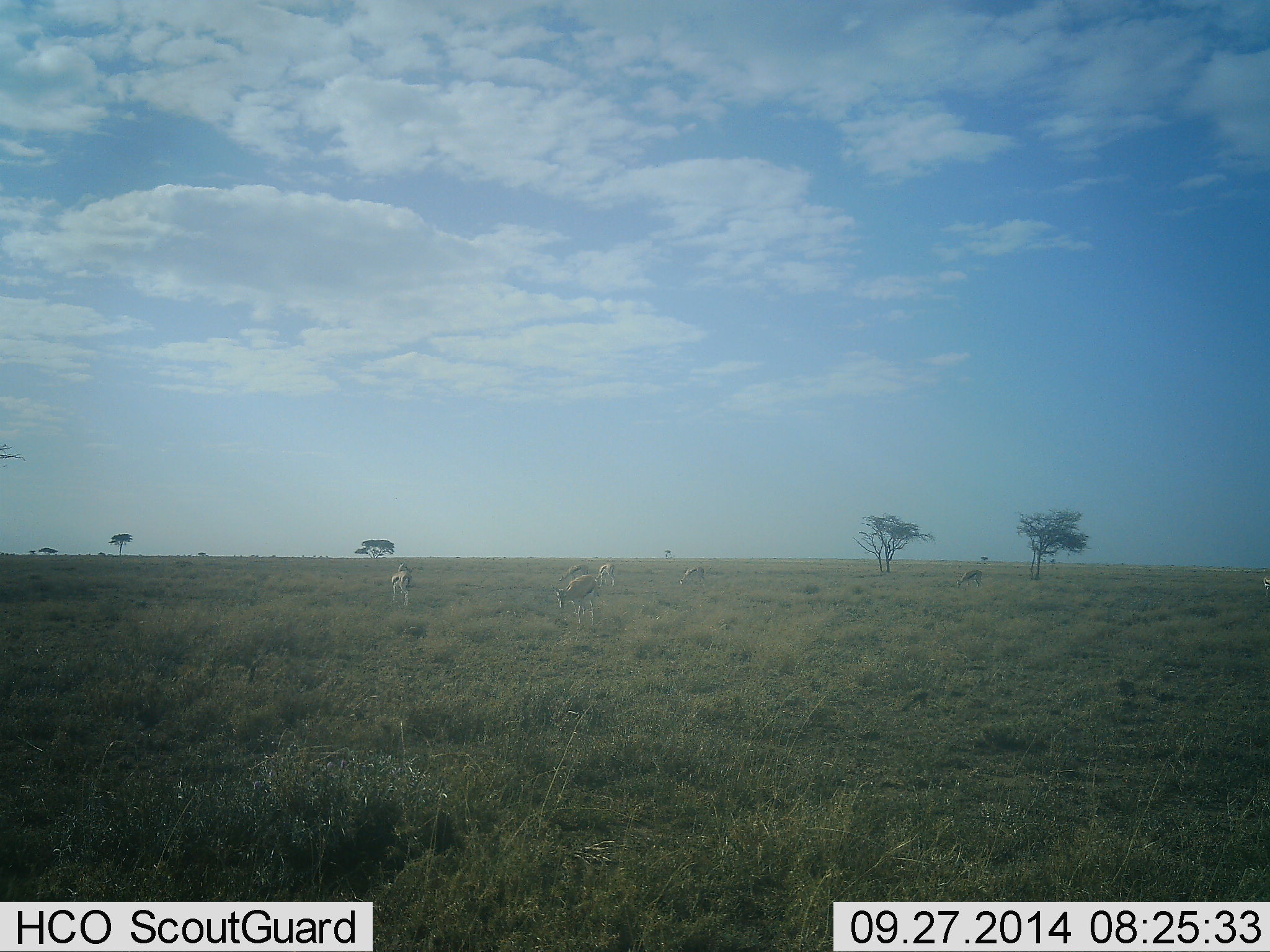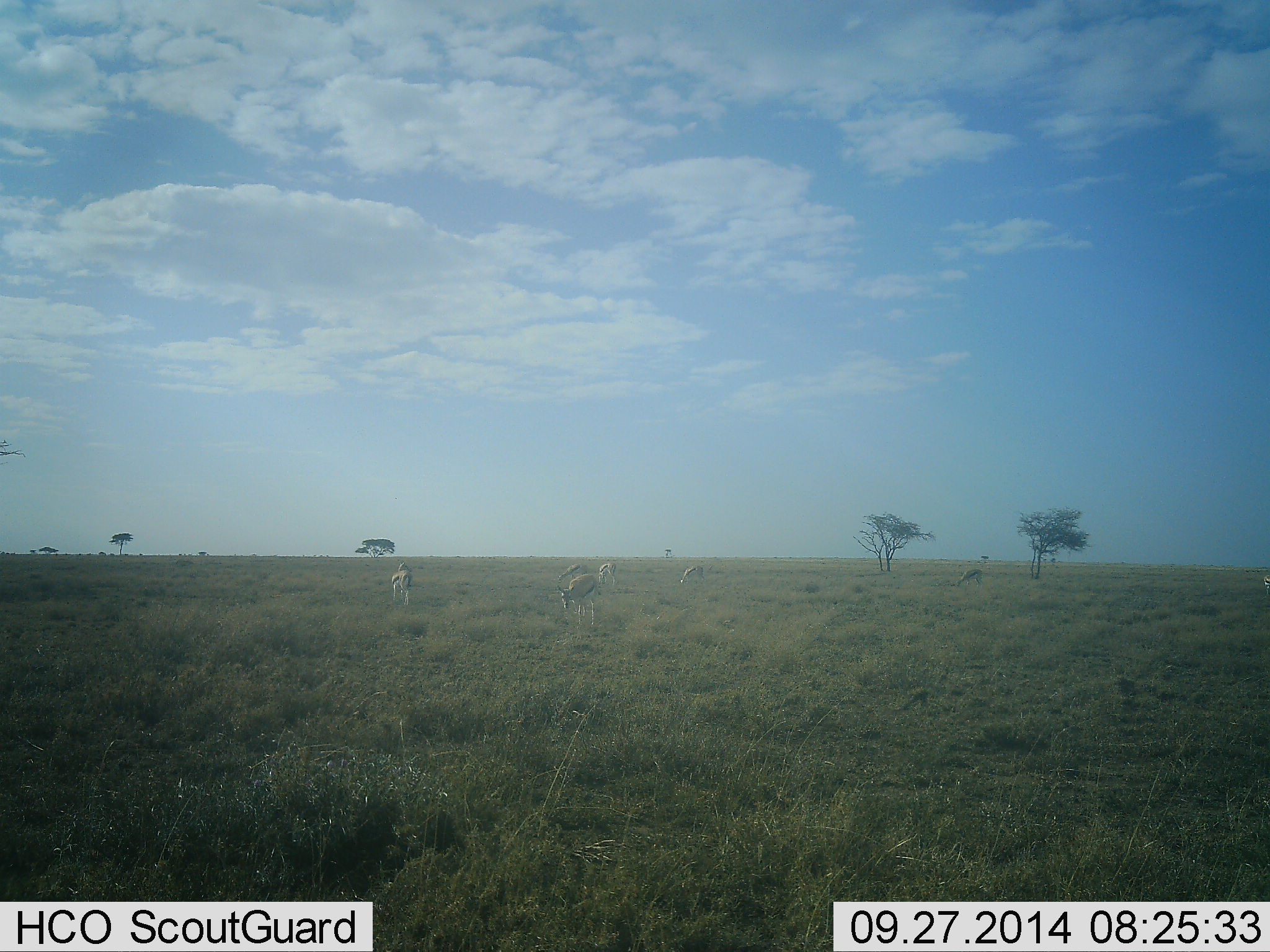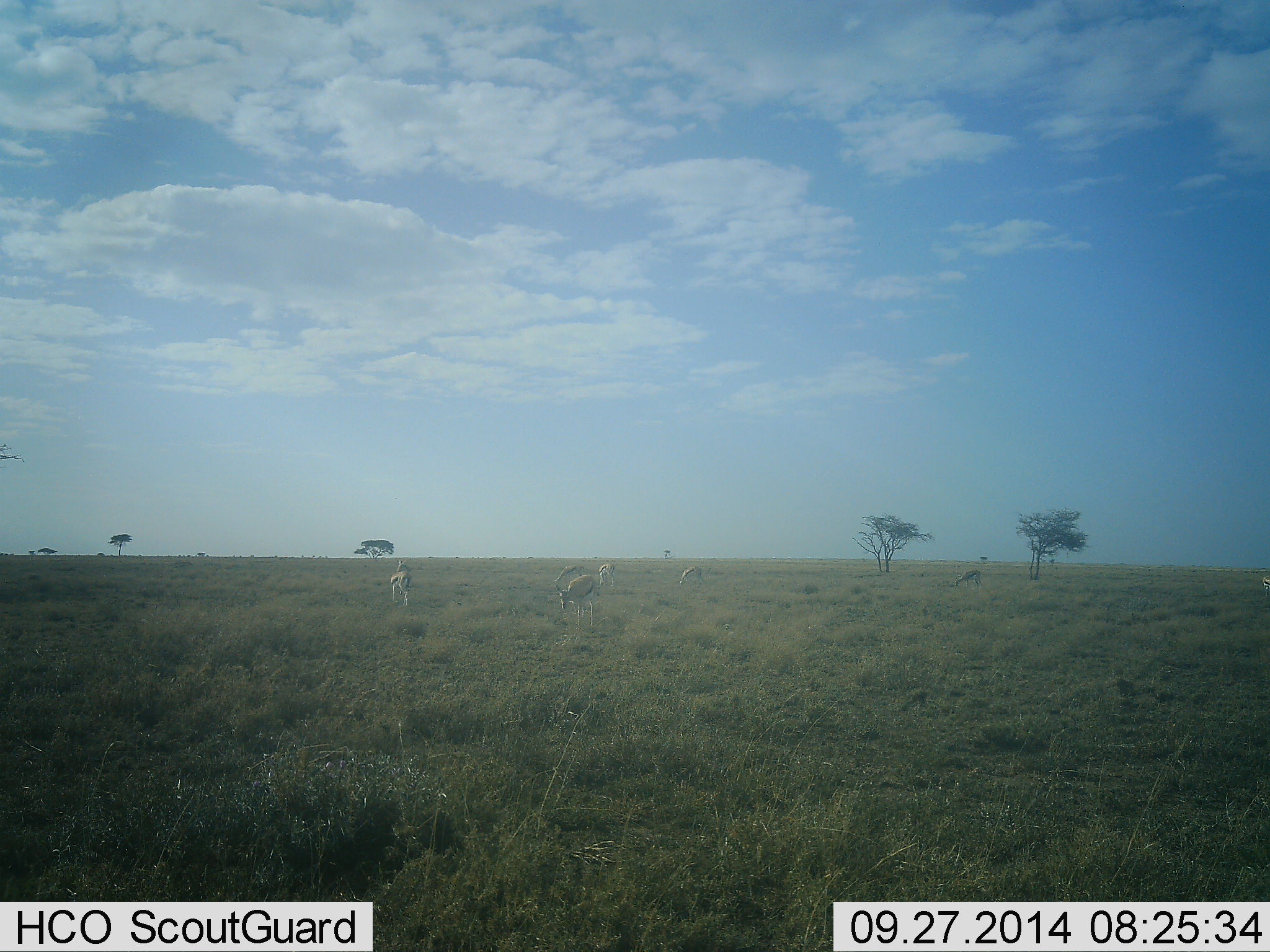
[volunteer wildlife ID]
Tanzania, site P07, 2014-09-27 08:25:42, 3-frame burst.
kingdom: Animalia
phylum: Chordata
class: Mammalia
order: Artiodactyla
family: Bovidae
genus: Eudorcas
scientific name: Eudorcas thomsonii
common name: thomson's gazelle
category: gazellethomsons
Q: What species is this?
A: Gazellethomsons (thomson's gazelle) (Eudorcas thomsonii).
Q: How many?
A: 6.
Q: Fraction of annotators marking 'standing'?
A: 40%.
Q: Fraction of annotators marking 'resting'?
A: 0%.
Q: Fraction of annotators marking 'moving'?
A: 10%.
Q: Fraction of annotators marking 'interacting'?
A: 0%.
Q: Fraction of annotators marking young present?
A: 0%.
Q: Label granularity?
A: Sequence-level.